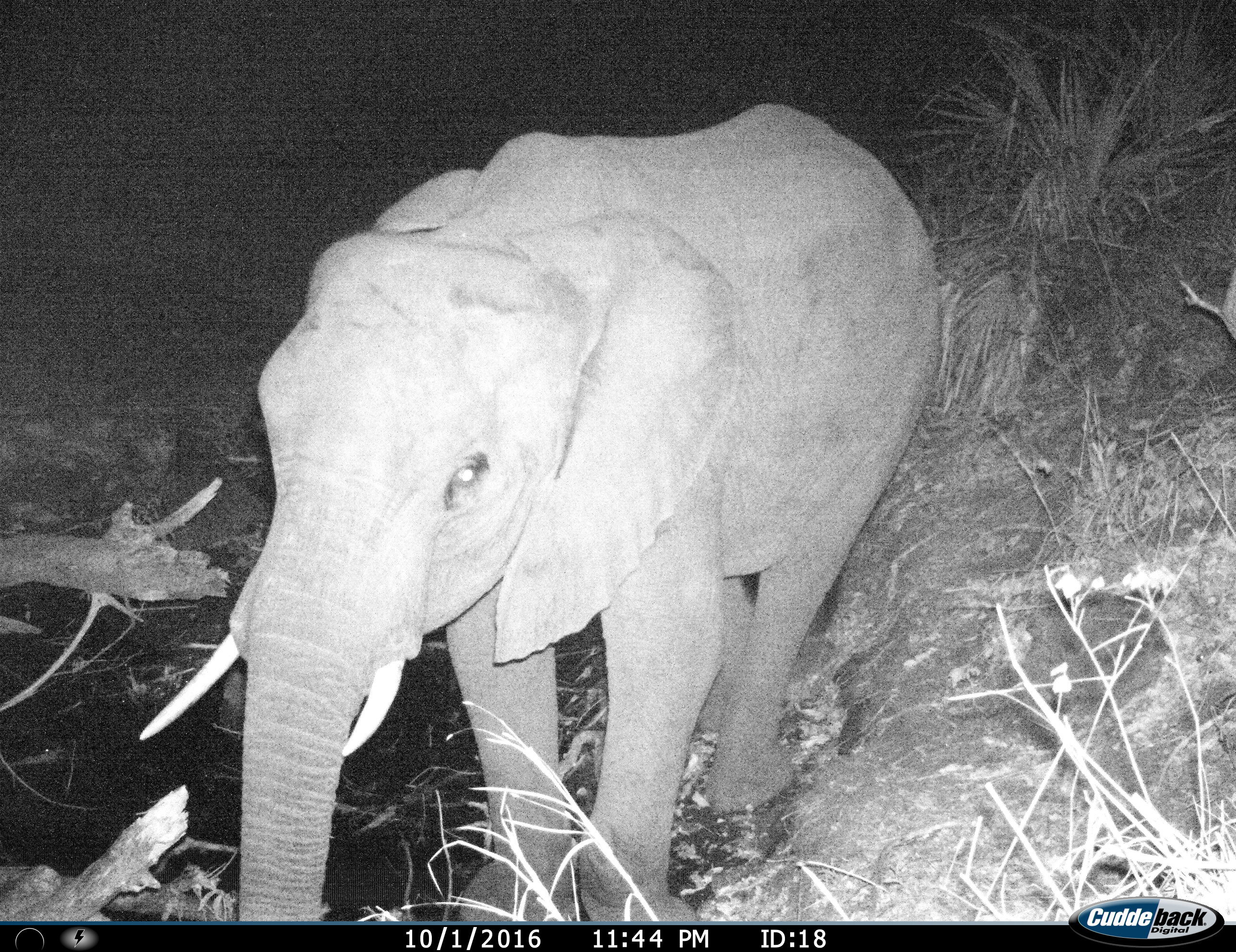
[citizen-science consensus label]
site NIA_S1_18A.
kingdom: Animalia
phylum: Chordata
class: Mammalia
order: Proboscidea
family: Elephantidae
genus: Loxodonta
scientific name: Loxodonta africana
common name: african bush elephant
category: elephant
Elephant (african bush elephant) (Loxodonta africana), count 1. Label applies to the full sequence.